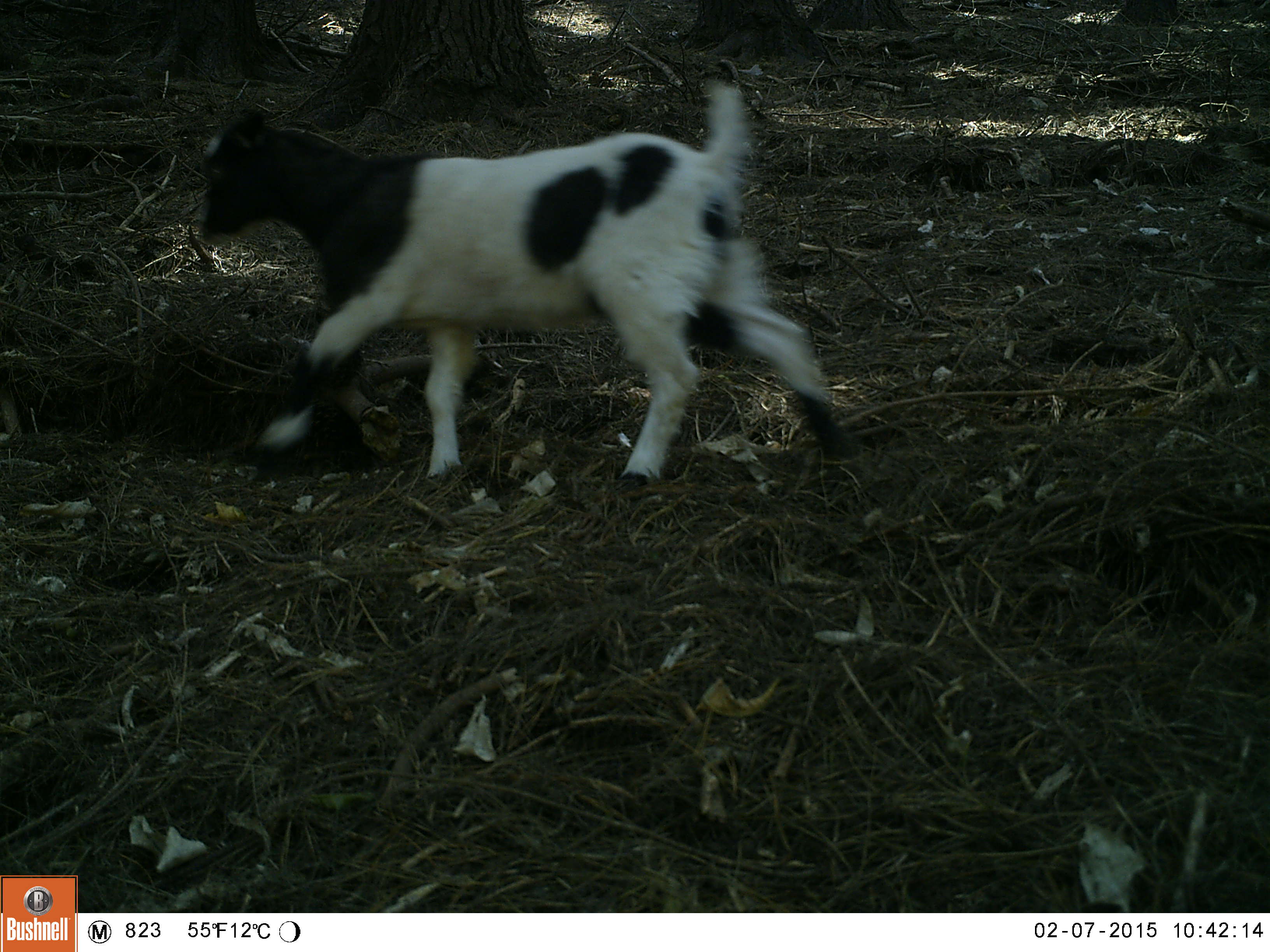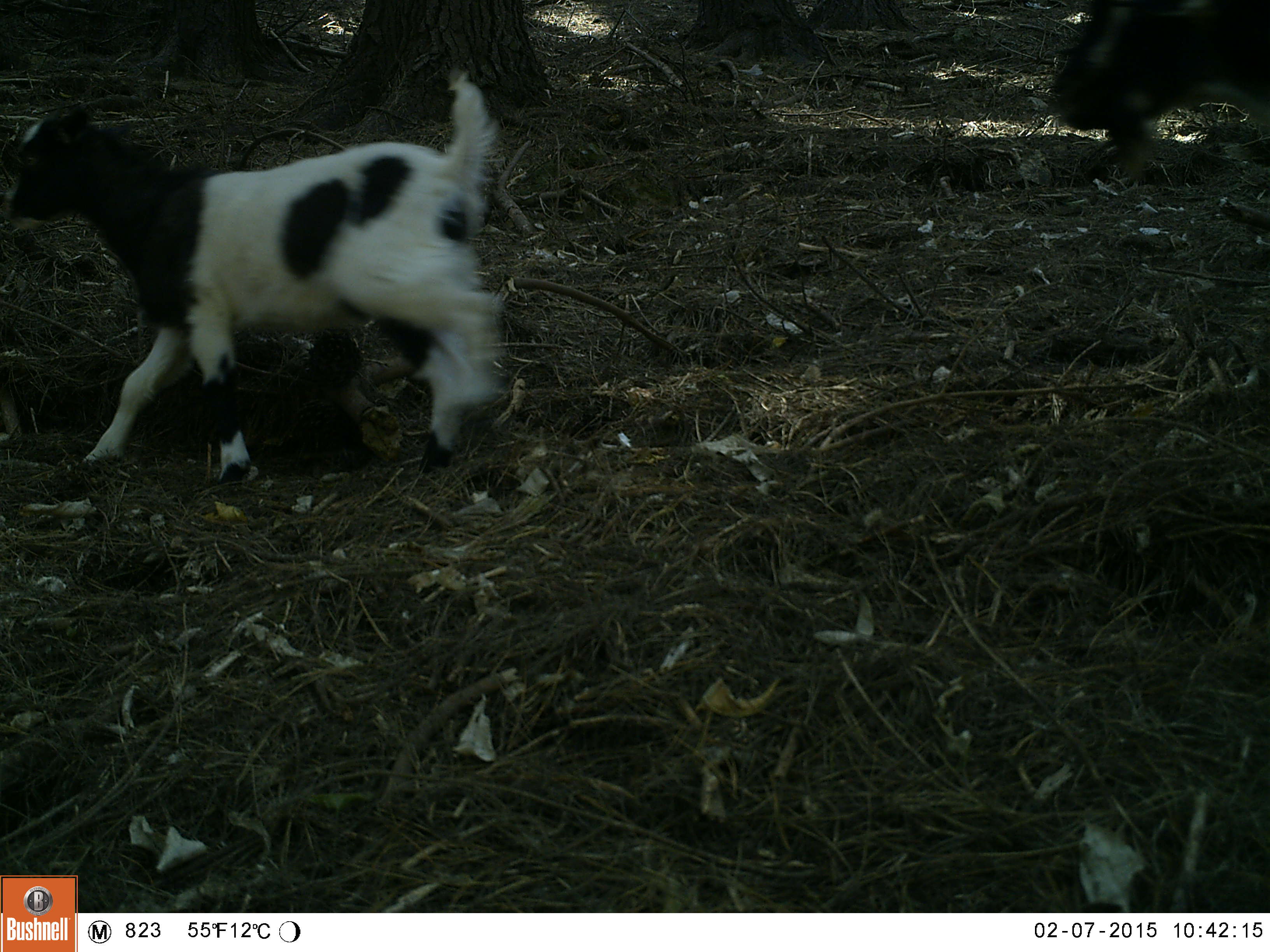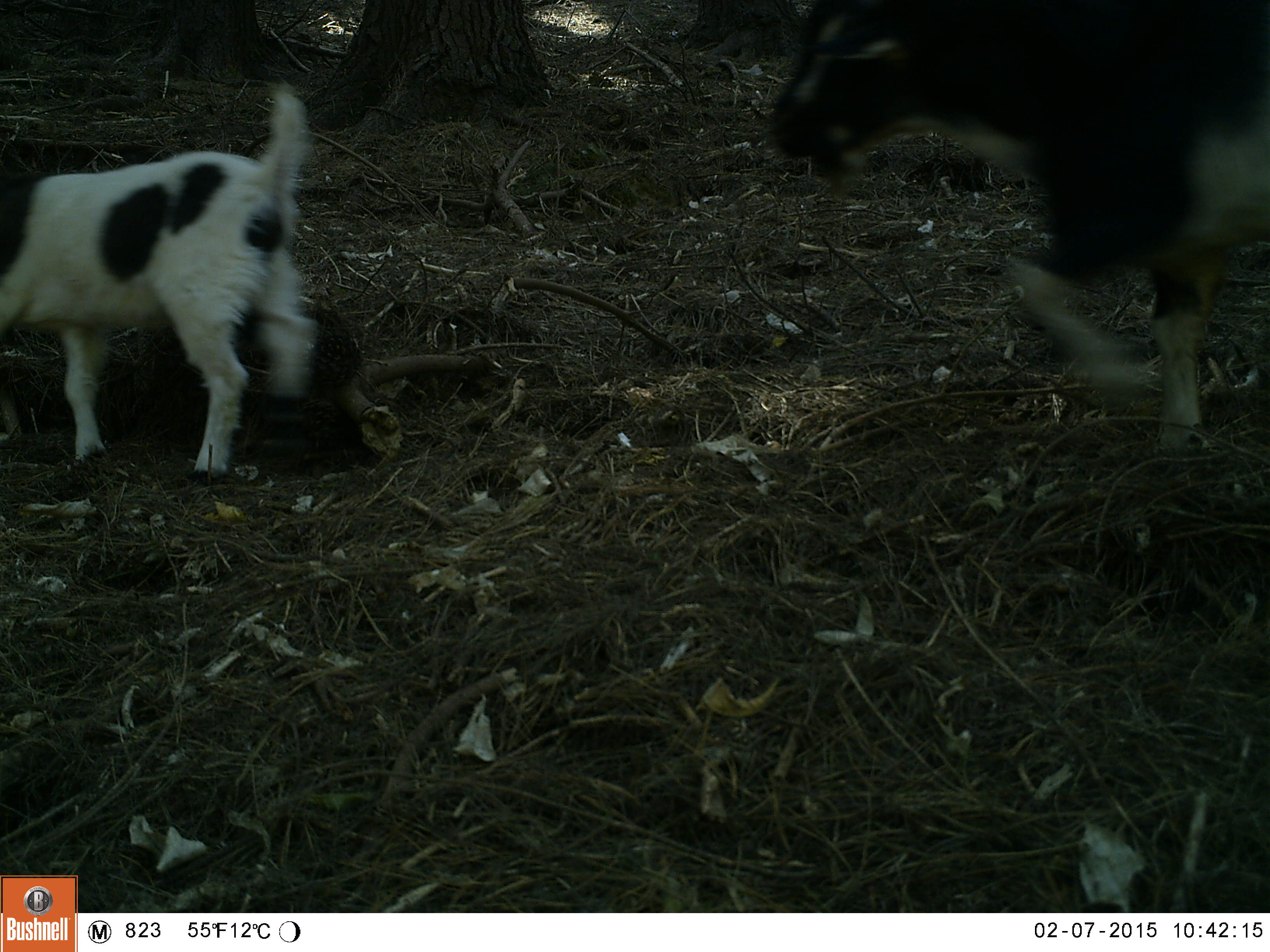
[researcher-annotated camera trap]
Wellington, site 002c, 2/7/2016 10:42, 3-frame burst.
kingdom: Animalia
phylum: Chordata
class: Mammalia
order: Artiodactyla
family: Bovidae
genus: Capra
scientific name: Capra hircus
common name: goat